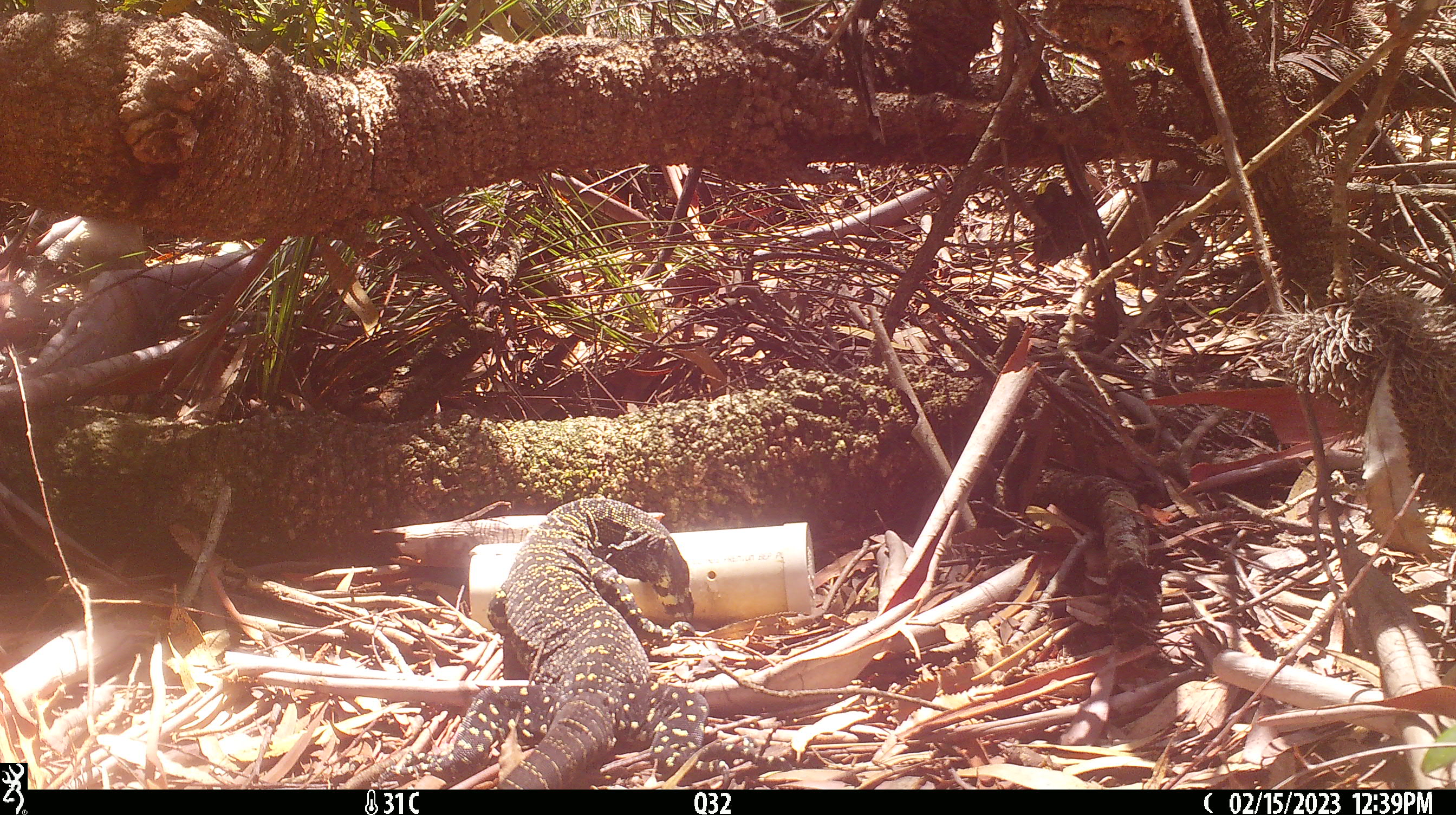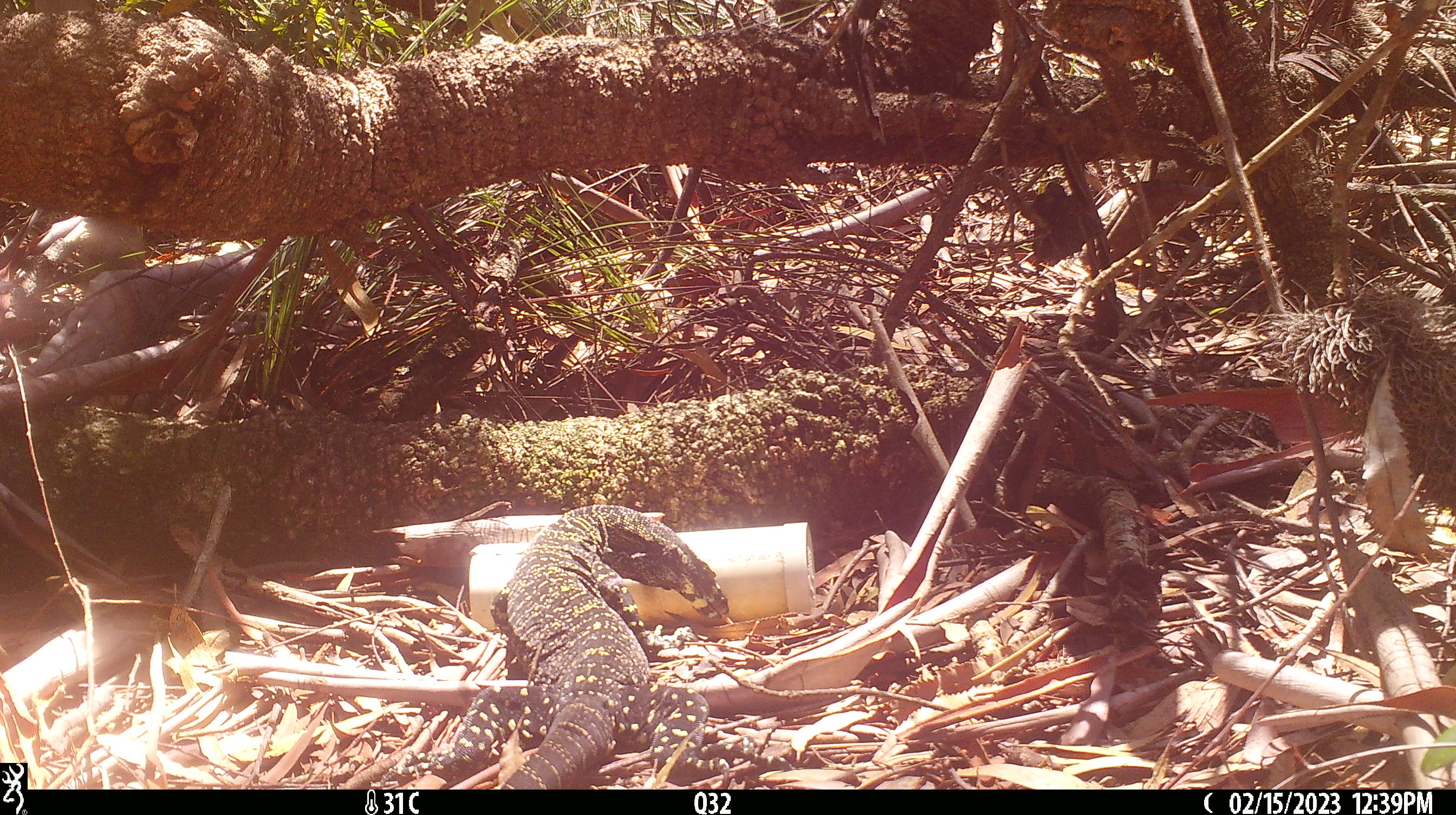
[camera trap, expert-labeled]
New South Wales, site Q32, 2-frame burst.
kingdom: Animalia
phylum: Chordata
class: Reptilia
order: Squamata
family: Varanidae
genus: Varanus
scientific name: Varanus varius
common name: lace monitor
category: goanna